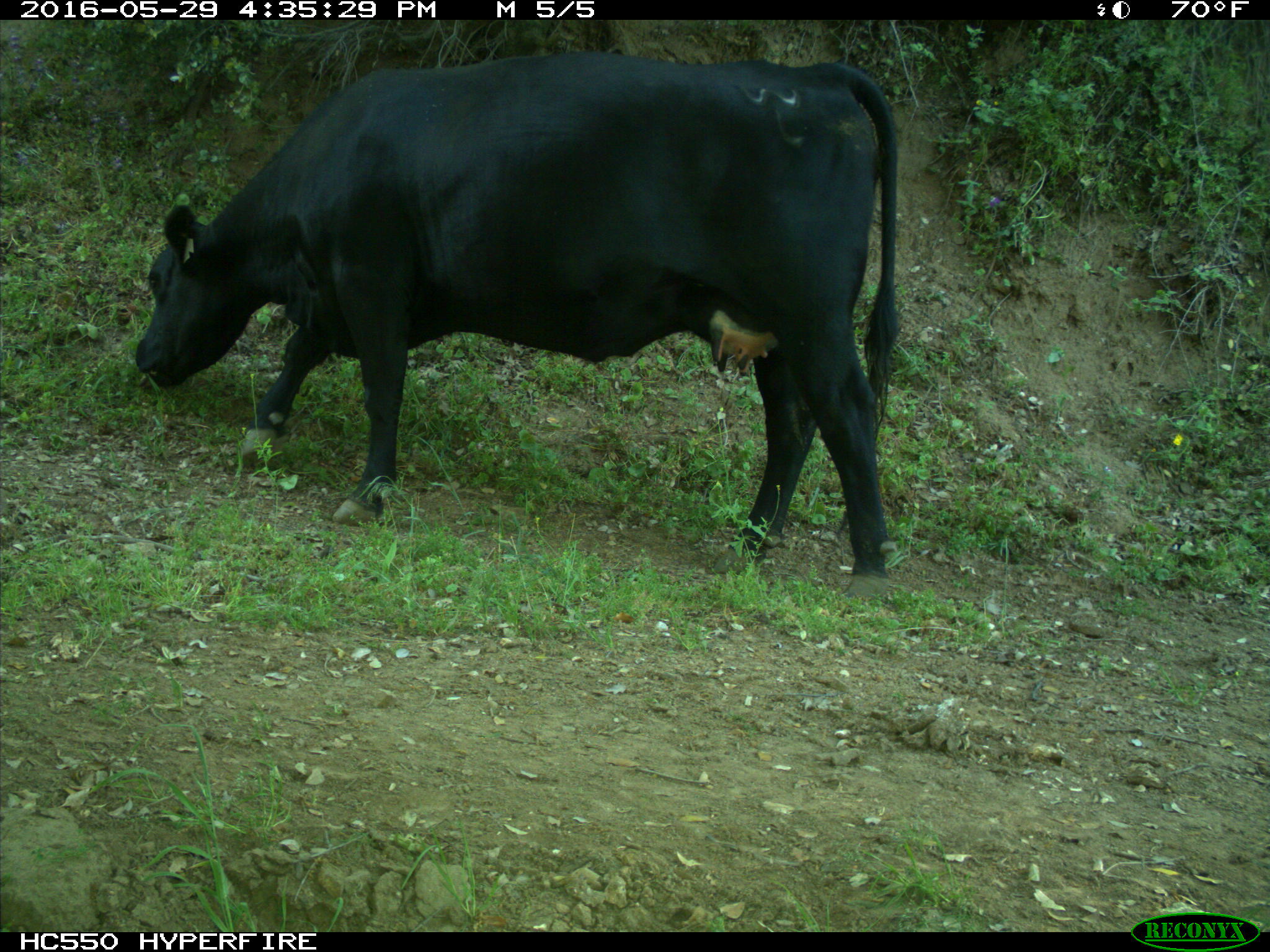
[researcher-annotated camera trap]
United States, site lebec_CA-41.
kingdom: Animalia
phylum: Chordata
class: Mammalia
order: Artiodactyla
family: Bovidae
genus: Bos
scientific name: Bos taurus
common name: domestic cow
Bos taurus (domestic cow).